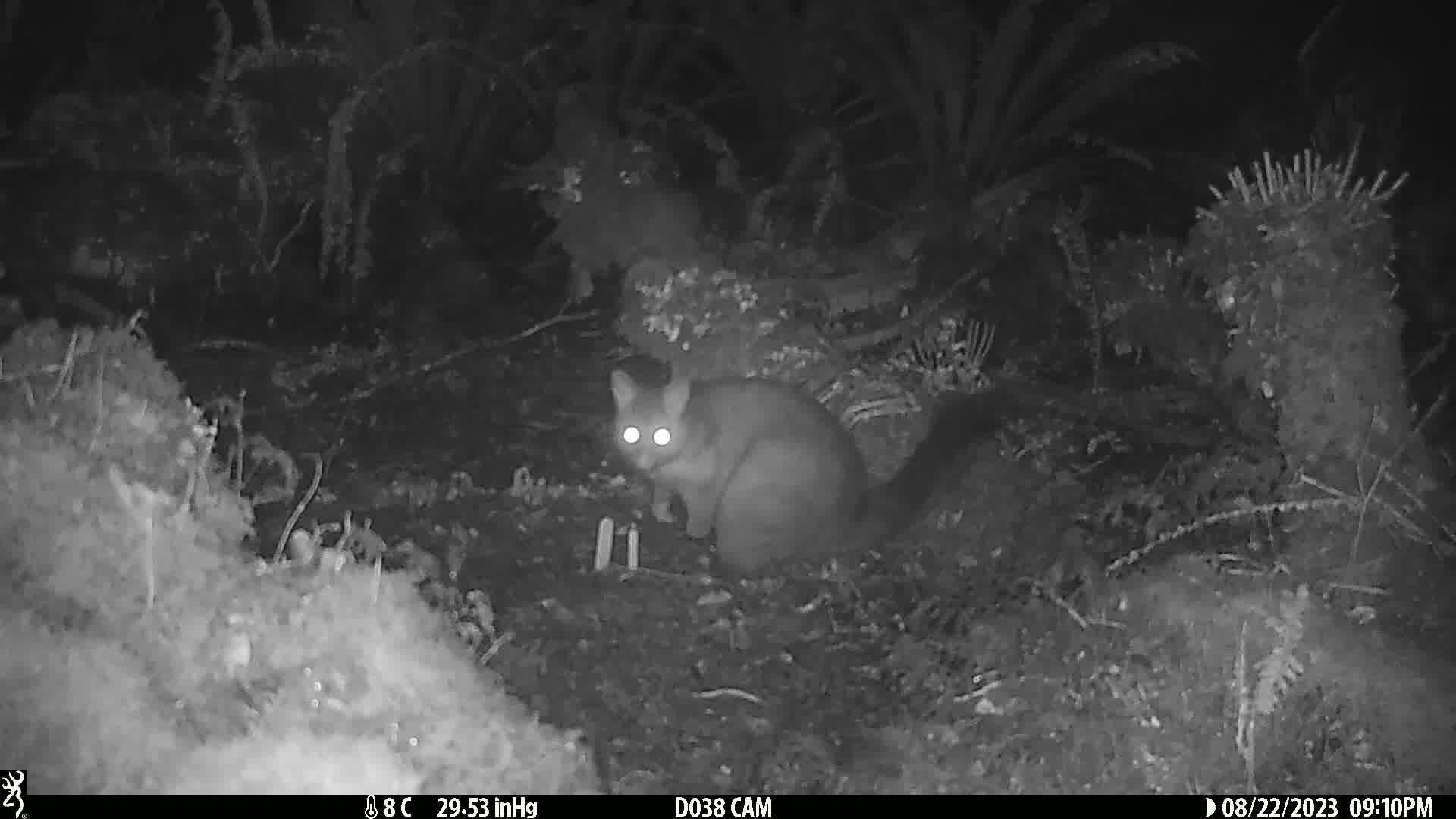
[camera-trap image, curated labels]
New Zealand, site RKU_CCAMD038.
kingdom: Animalia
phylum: Chordata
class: Mammalia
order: Diprotodontia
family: Phalangeridae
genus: Trichosurus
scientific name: Trichosurus vulpecula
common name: common brushtail possum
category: possum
Possum (common brushtail possum) (Trichosurus vulpecula).